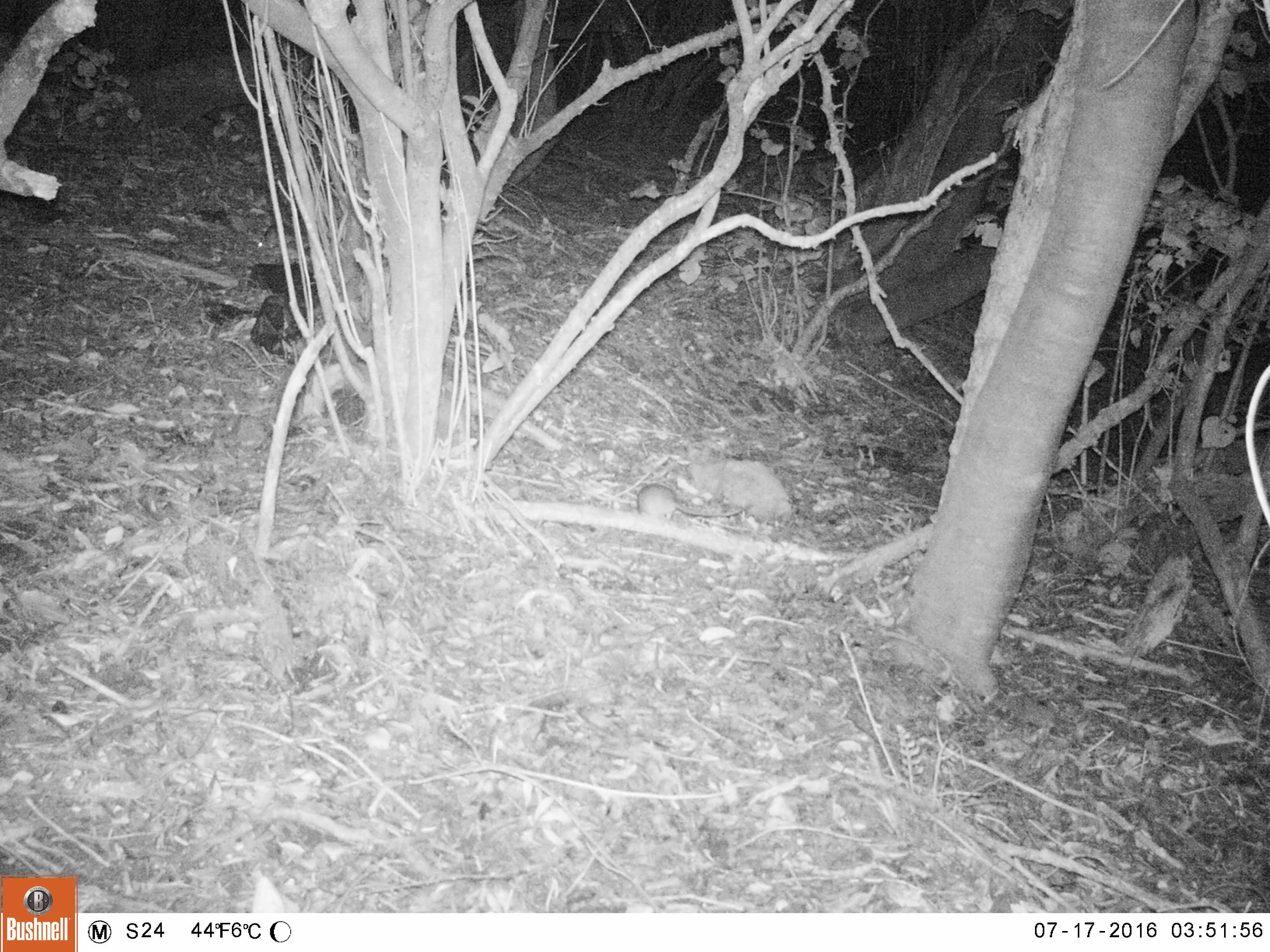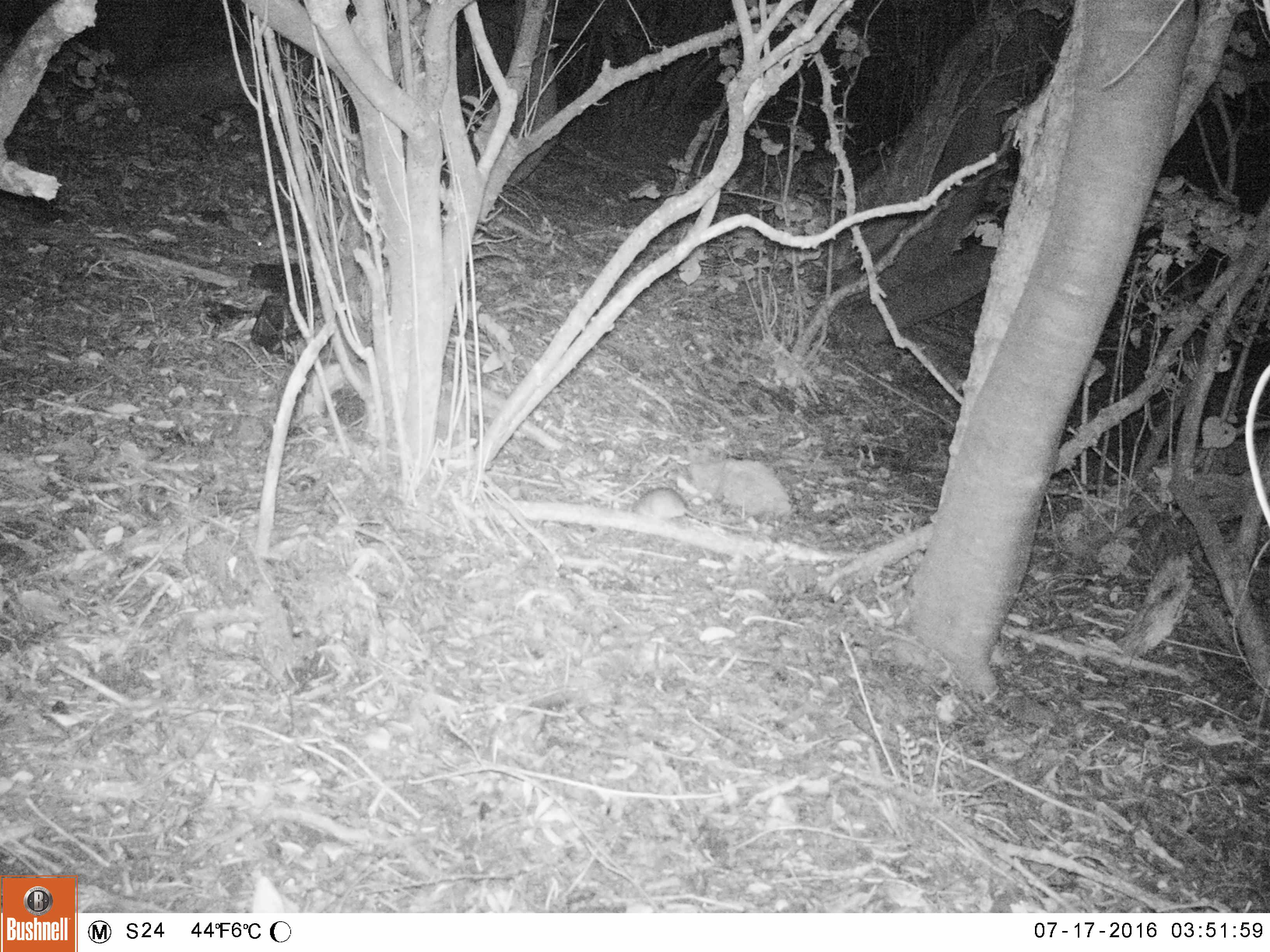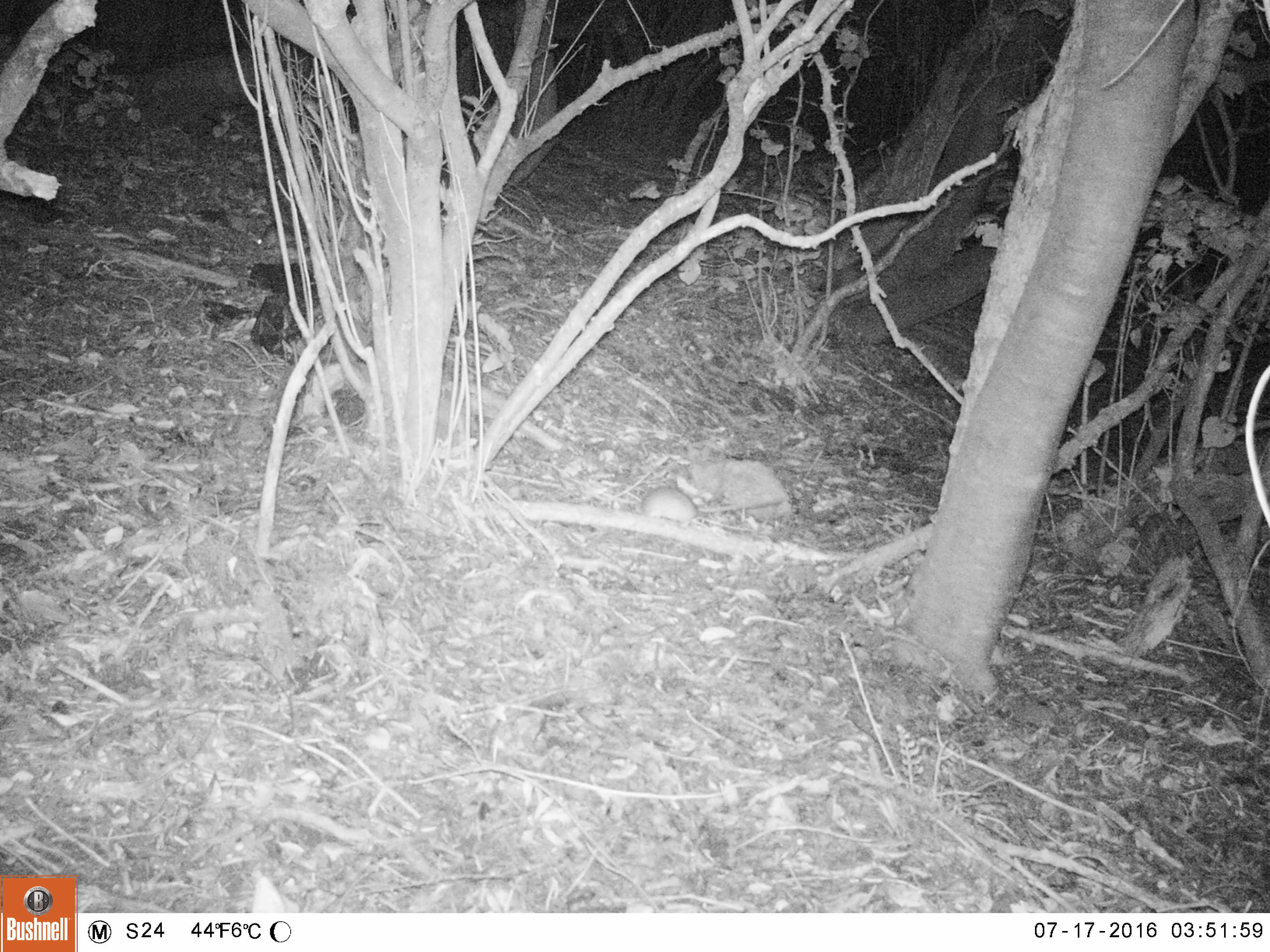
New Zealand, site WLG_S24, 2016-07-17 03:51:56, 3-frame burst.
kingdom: Animalia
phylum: Chordata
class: Mammalia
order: Rodentia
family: Muridae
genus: Rattus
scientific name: Rattus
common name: rat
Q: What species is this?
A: Rat (Rattus).